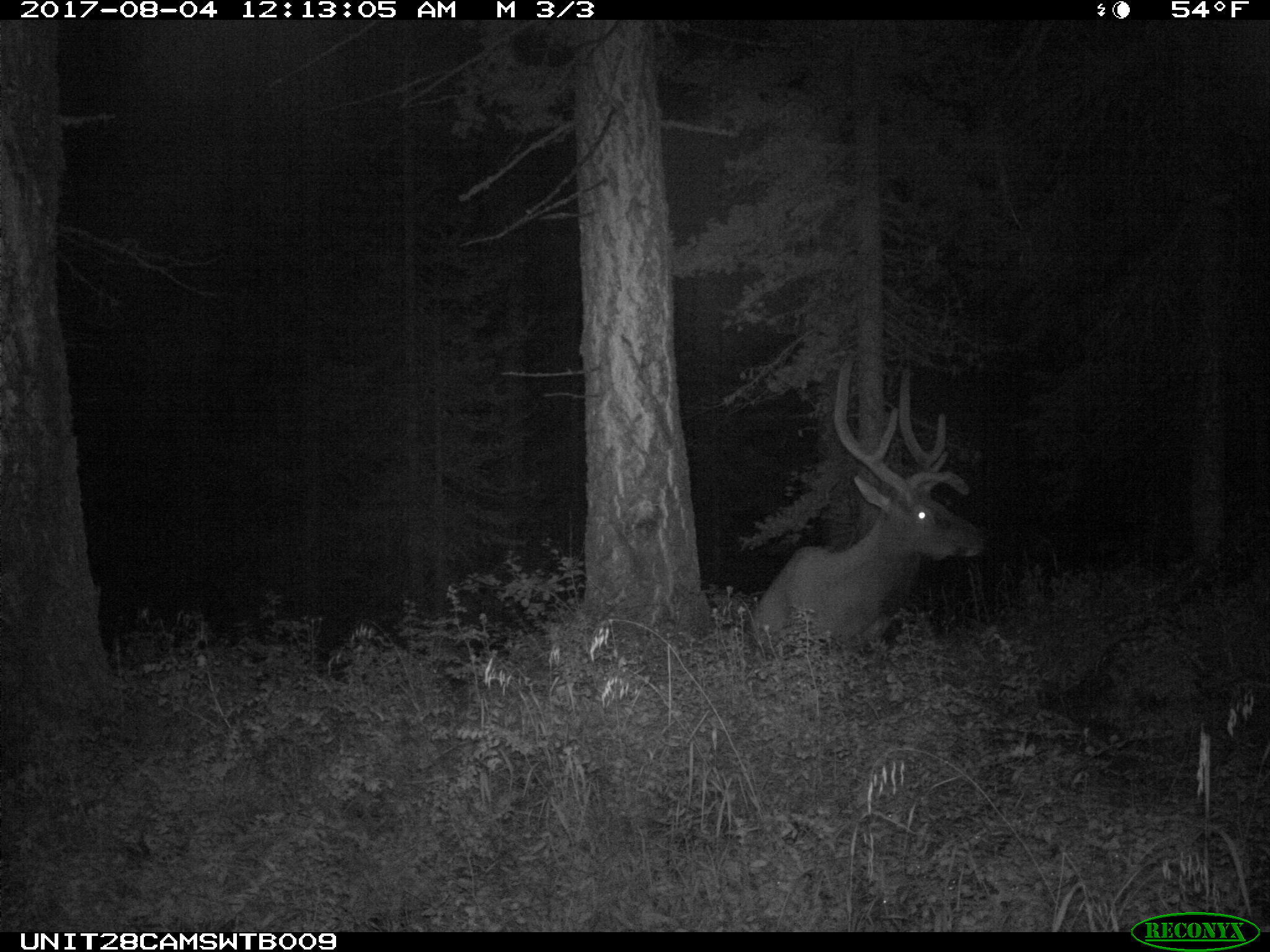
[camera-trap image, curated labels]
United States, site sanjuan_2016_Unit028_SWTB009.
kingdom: Animalia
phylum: Chordata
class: Mammalia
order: Artiodactyla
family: Cervidae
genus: Cervus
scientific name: Cervus elaphus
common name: red deer